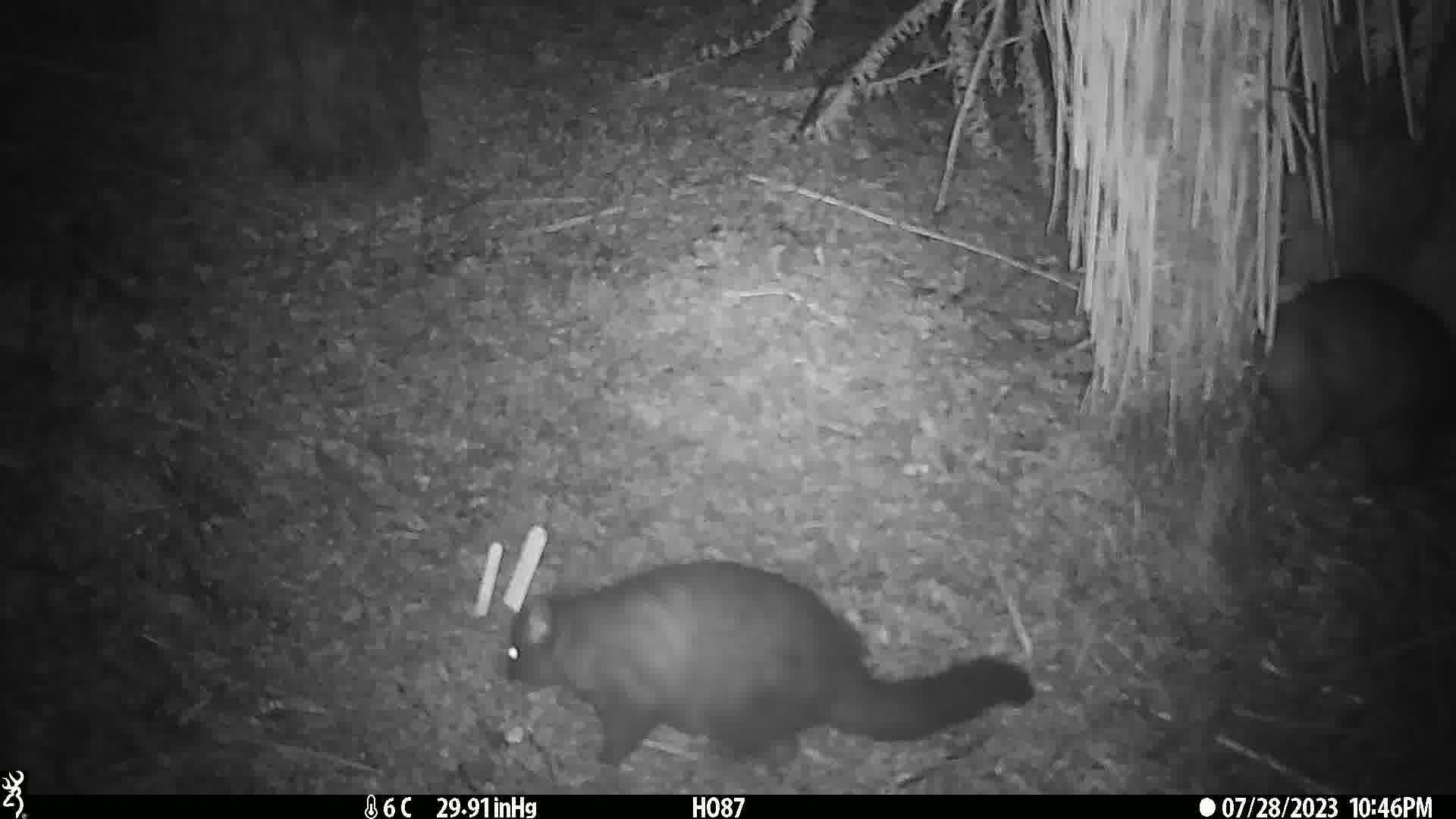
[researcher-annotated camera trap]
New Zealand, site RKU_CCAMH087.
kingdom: Animalia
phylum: Chordata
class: Mammalia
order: Diprotodontia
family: Phalangeridae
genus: Trichosurus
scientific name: Trichosurus vulpecula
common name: common brushtail possum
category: possum